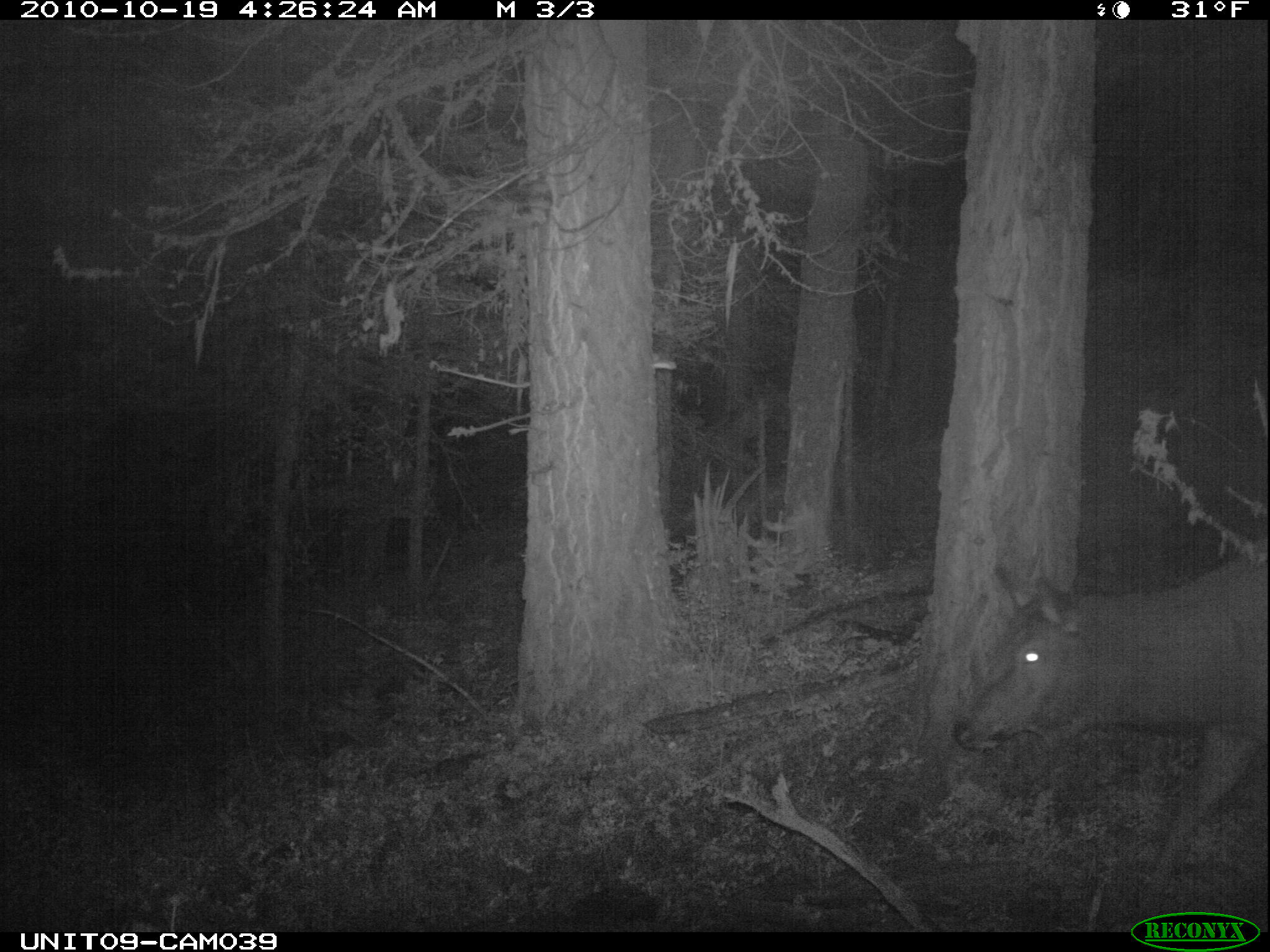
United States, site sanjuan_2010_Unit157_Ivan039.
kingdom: Animalia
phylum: Chordata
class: Mammalia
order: Artiodactyla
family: Cervidae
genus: Cervus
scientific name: Cervus elaphus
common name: red deer